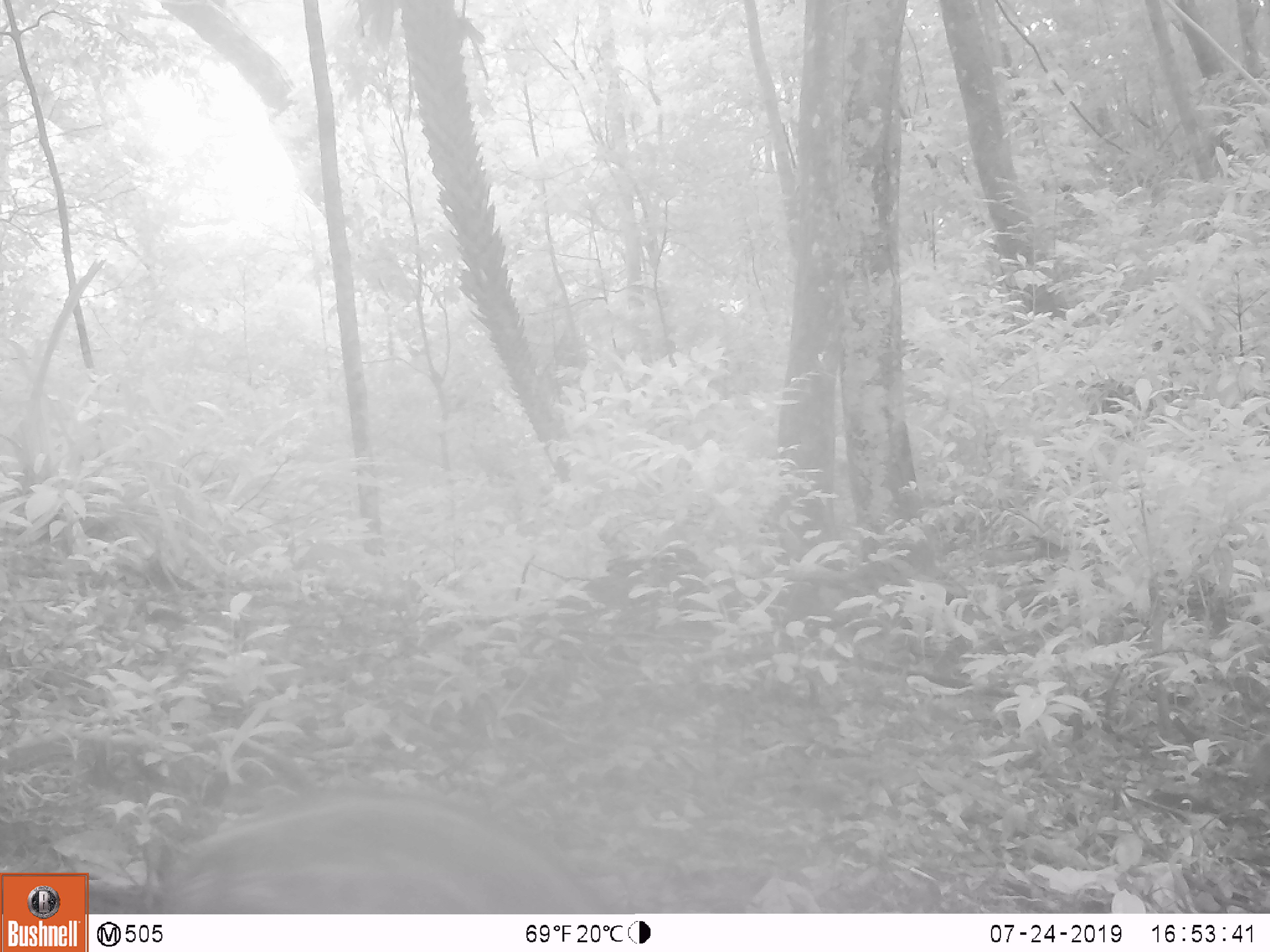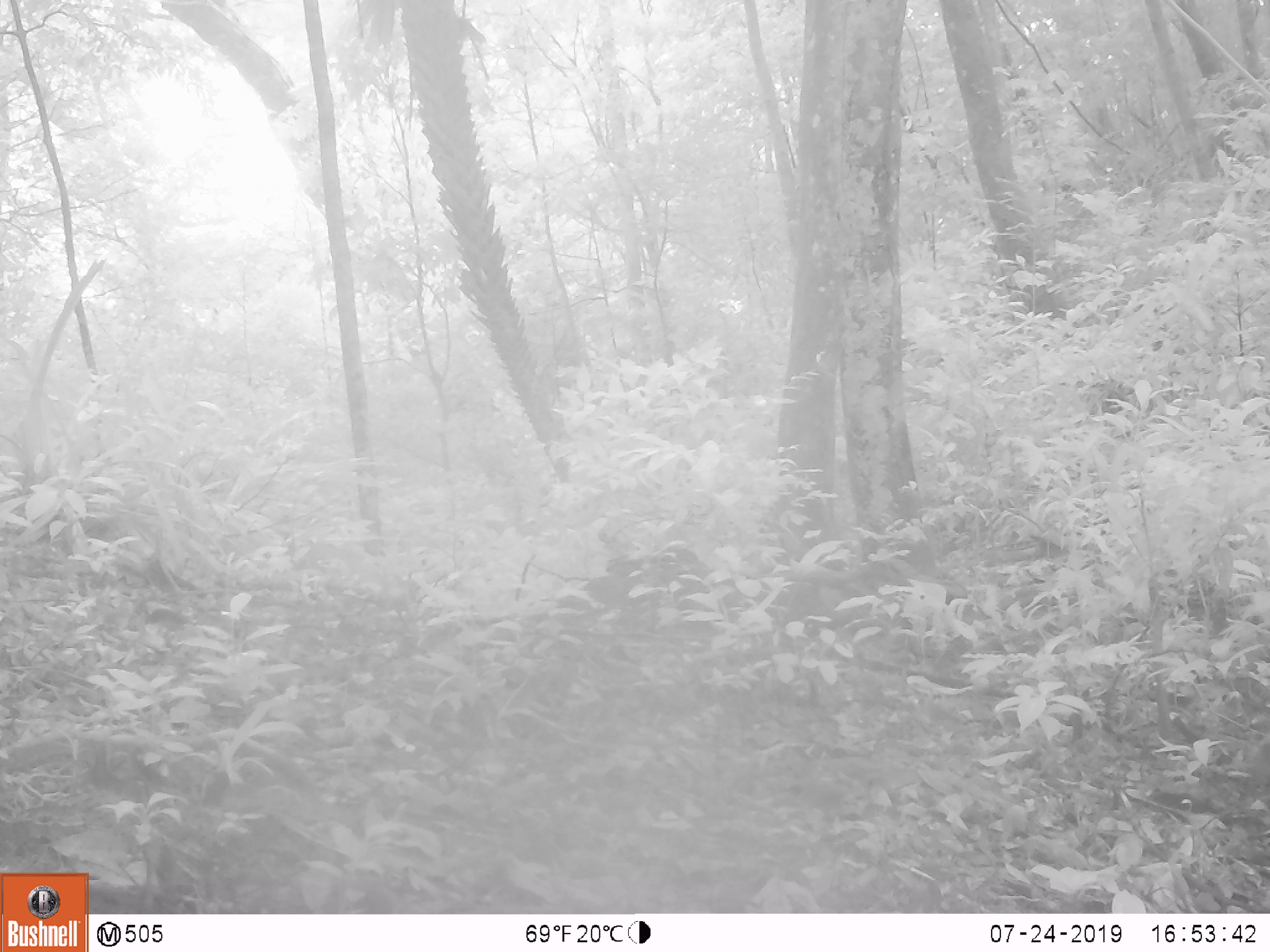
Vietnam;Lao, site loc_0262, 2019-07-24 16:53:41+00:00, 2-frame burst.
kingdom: Animalia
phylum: Chordata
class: Mammalia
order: Artiodactyla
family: Suidae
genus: Sus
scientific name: Sus scrofa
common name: eurasian wild pig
Eurasian wild pig (Sus scrofa). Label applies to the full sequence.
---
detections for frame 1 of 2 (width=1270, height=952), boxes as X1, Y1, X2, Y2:
eurasian wild pig: 156, 797, 584, 914